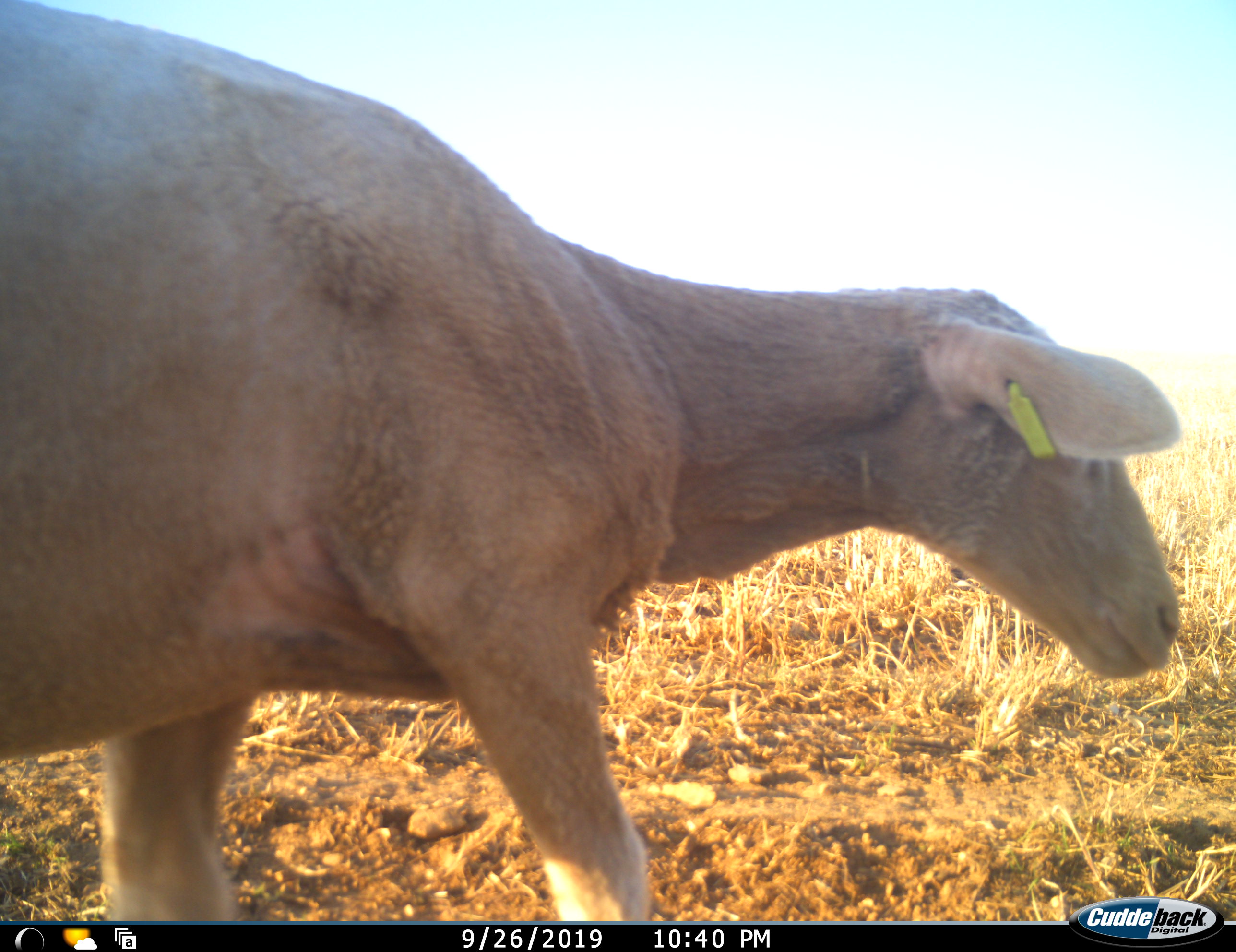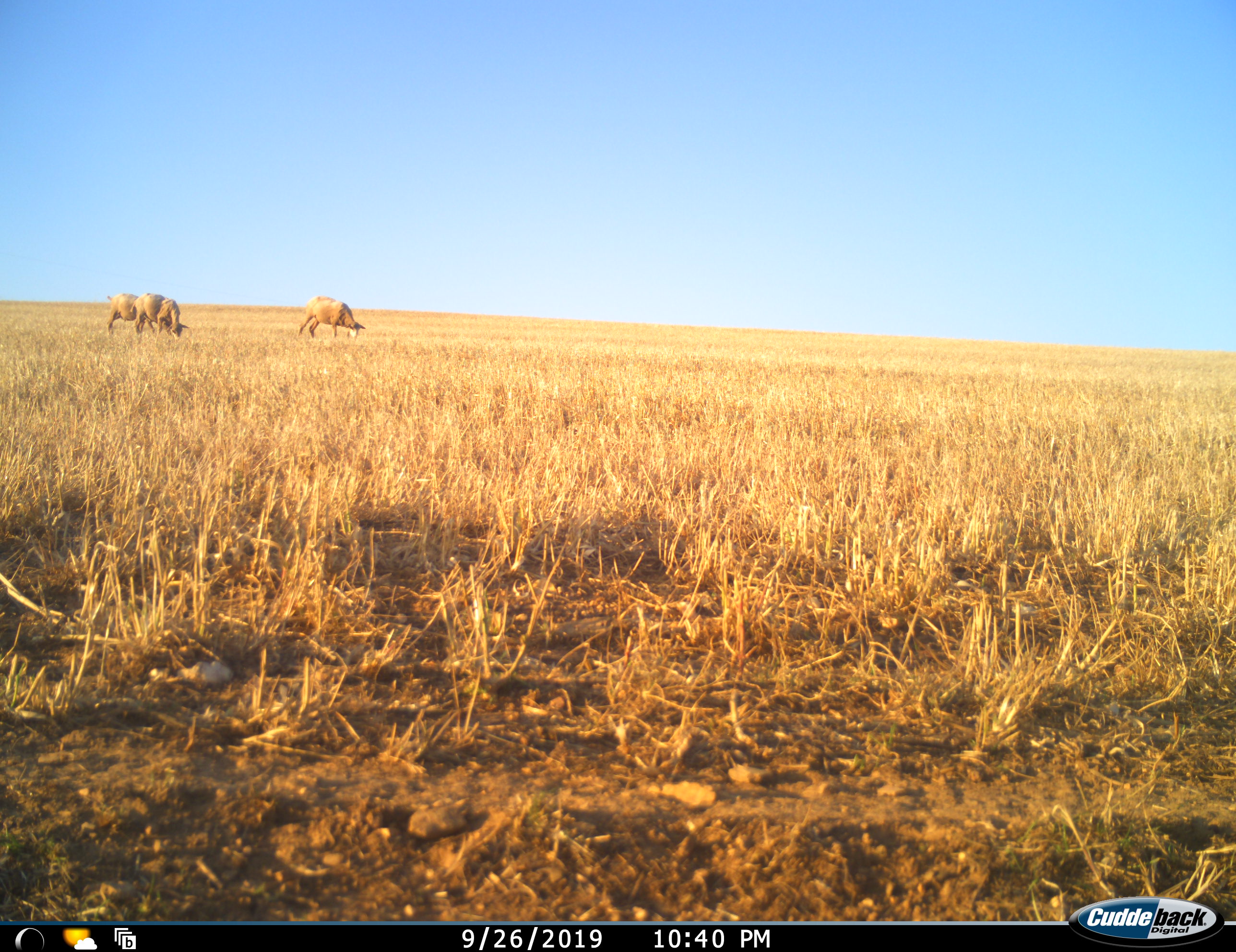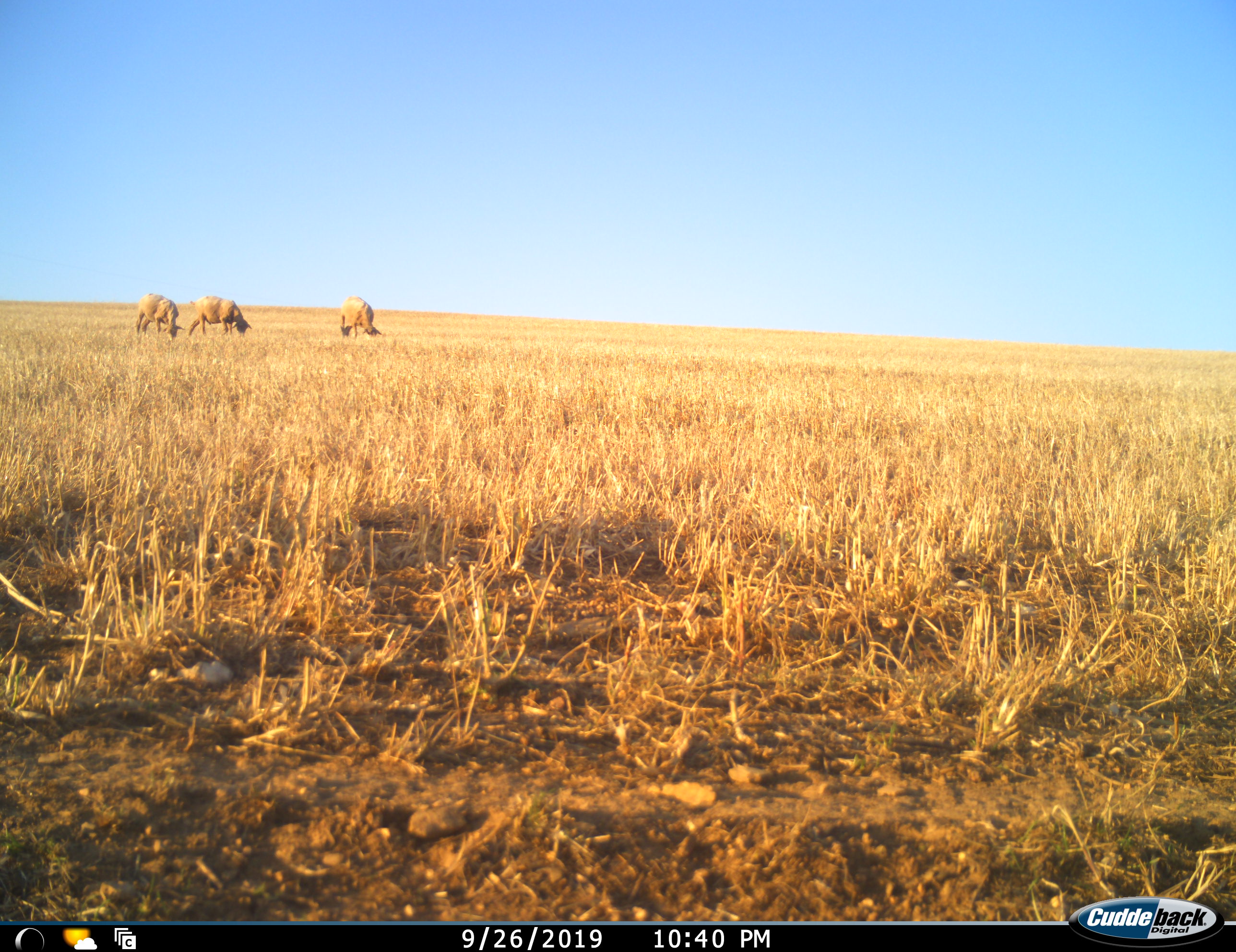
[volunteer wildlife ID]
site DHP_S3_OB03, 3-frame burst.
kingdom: Animalia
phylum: Chordata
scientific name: Vertebrata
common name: domestic animal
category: domesticanimal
Domesticanimal (domestic animal) (Vertebrata), count 4. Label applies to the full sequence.